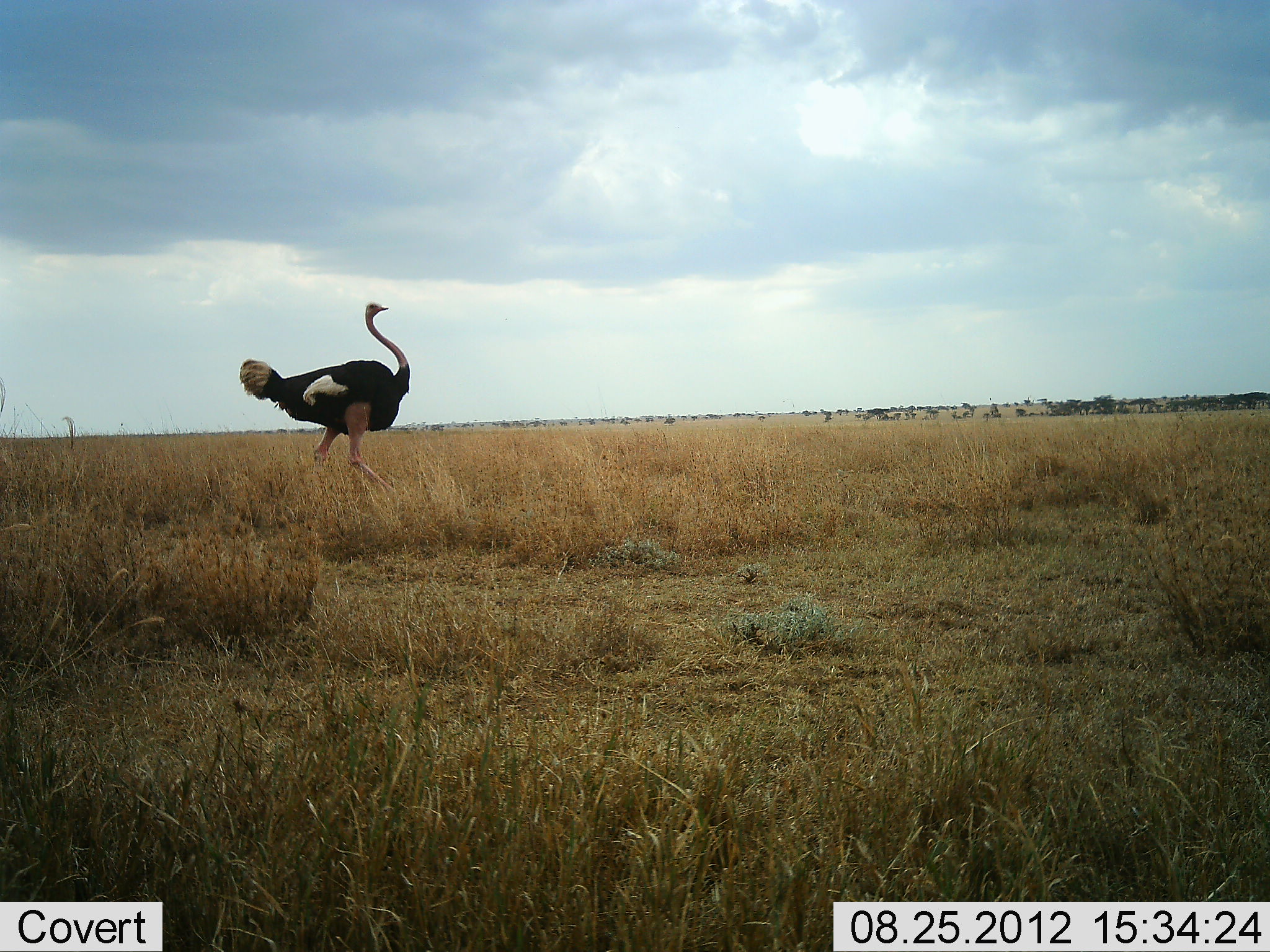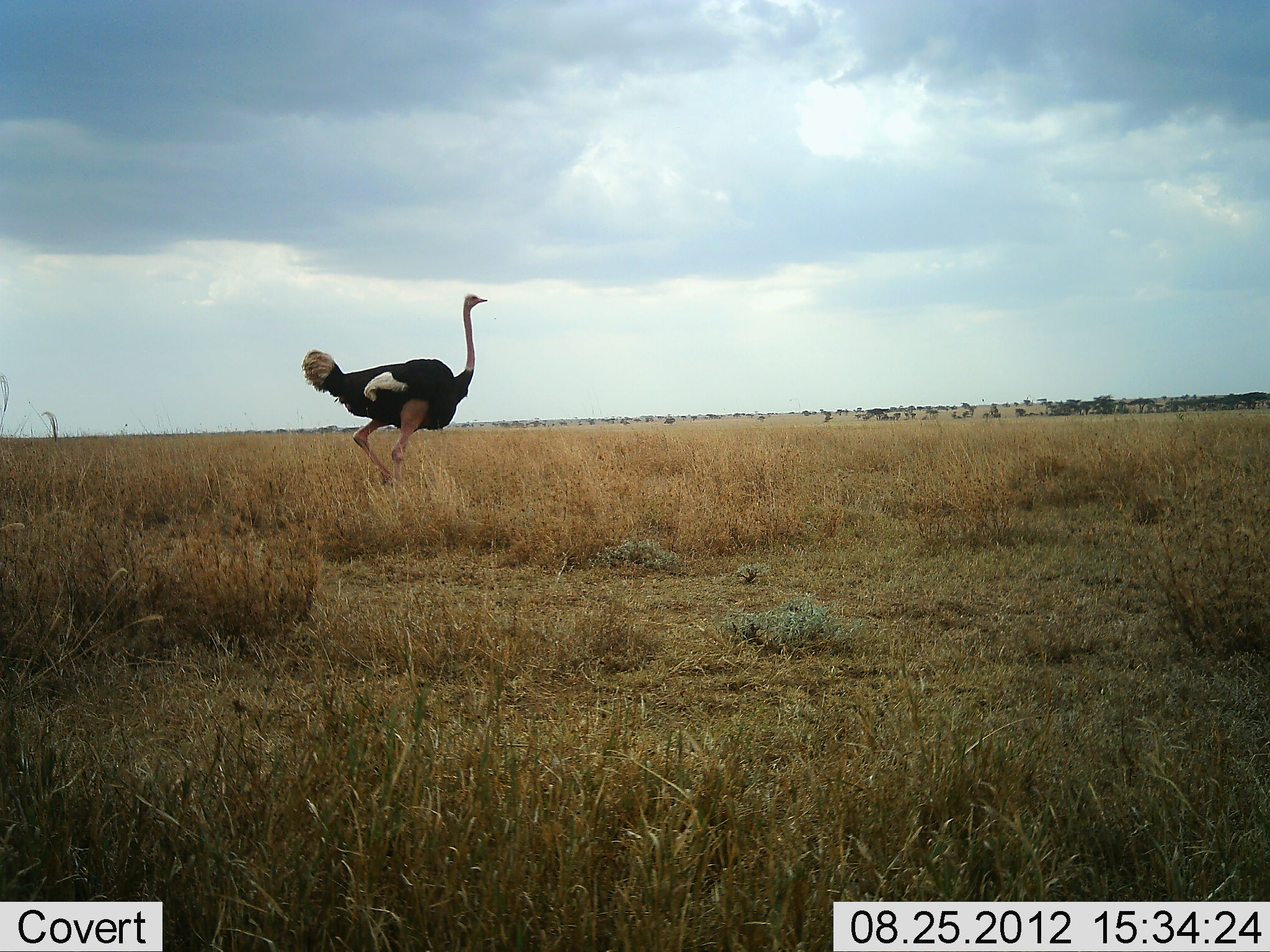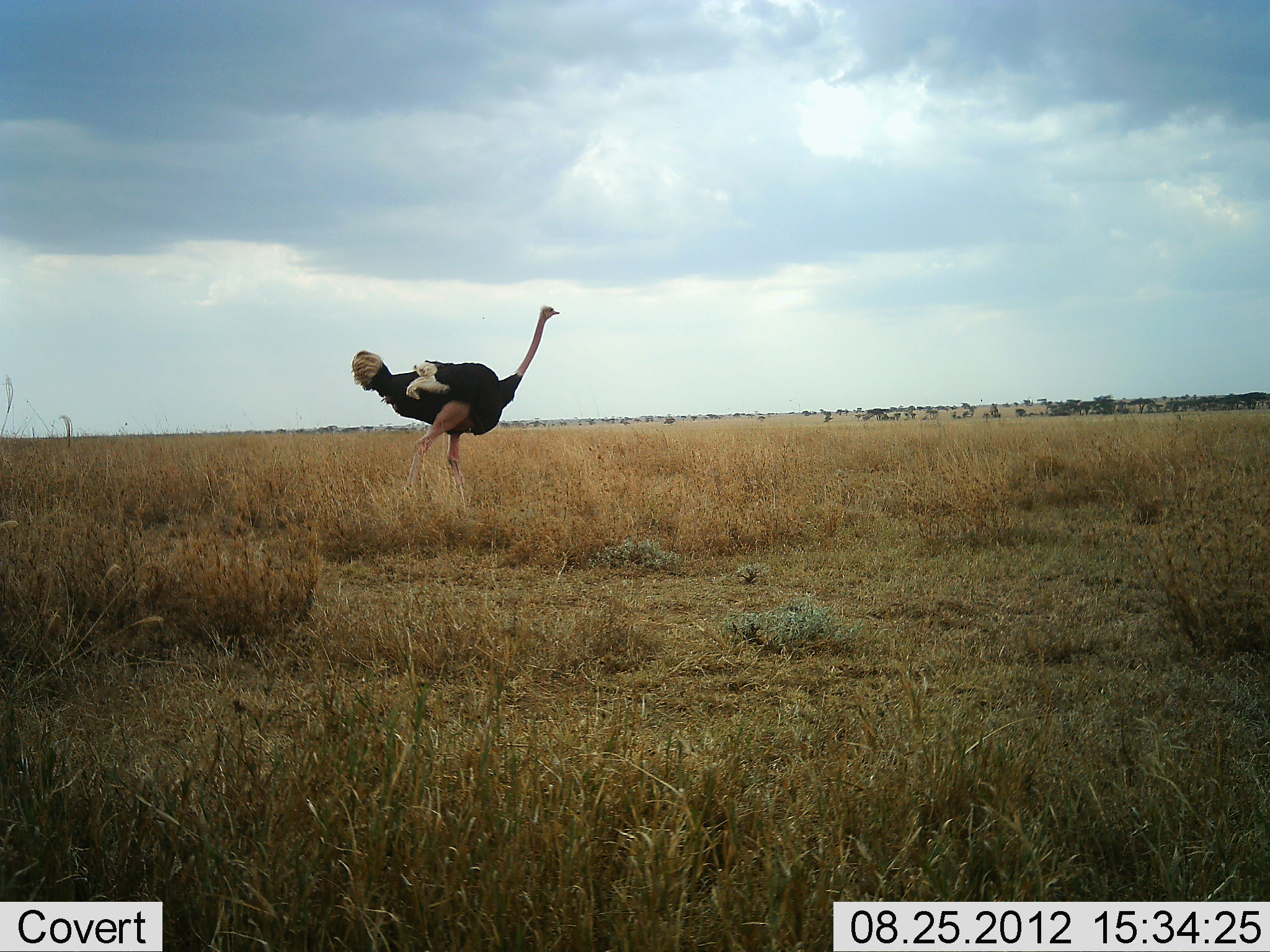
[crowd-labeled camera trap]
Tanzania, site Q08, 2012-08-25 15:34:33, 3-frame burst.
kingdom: Animalia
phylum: Chordata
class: Aves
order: Struthioniformes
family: Struthionidae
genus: Struthio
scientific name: Struthio camelus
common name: ostrich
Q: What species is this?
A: Ostrich (Struthio camelus).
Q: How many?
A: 1.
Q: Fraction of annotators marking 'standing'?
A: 0%.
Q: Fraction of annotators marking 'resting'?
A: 0%.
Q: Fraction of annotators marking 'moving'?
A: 100%.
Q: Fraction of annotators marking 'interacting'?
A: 0%.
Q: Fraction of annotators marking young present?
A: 0%.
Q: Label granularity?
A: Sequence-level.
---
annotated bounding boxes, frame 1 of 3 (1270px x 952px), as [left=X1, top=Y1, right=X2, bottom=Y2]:
animal: [left=239, top=301, right=411, bottom=494]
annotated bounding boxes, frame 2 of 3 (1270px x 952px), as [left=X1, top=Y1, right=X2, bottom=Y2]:
animal: [left=301, top=293, right=488, bottom=486]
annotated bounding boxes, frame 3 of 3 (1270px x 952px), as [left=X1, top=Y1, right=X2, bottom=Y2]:
animal: [left=351, top=304, right=560, bottom=497]